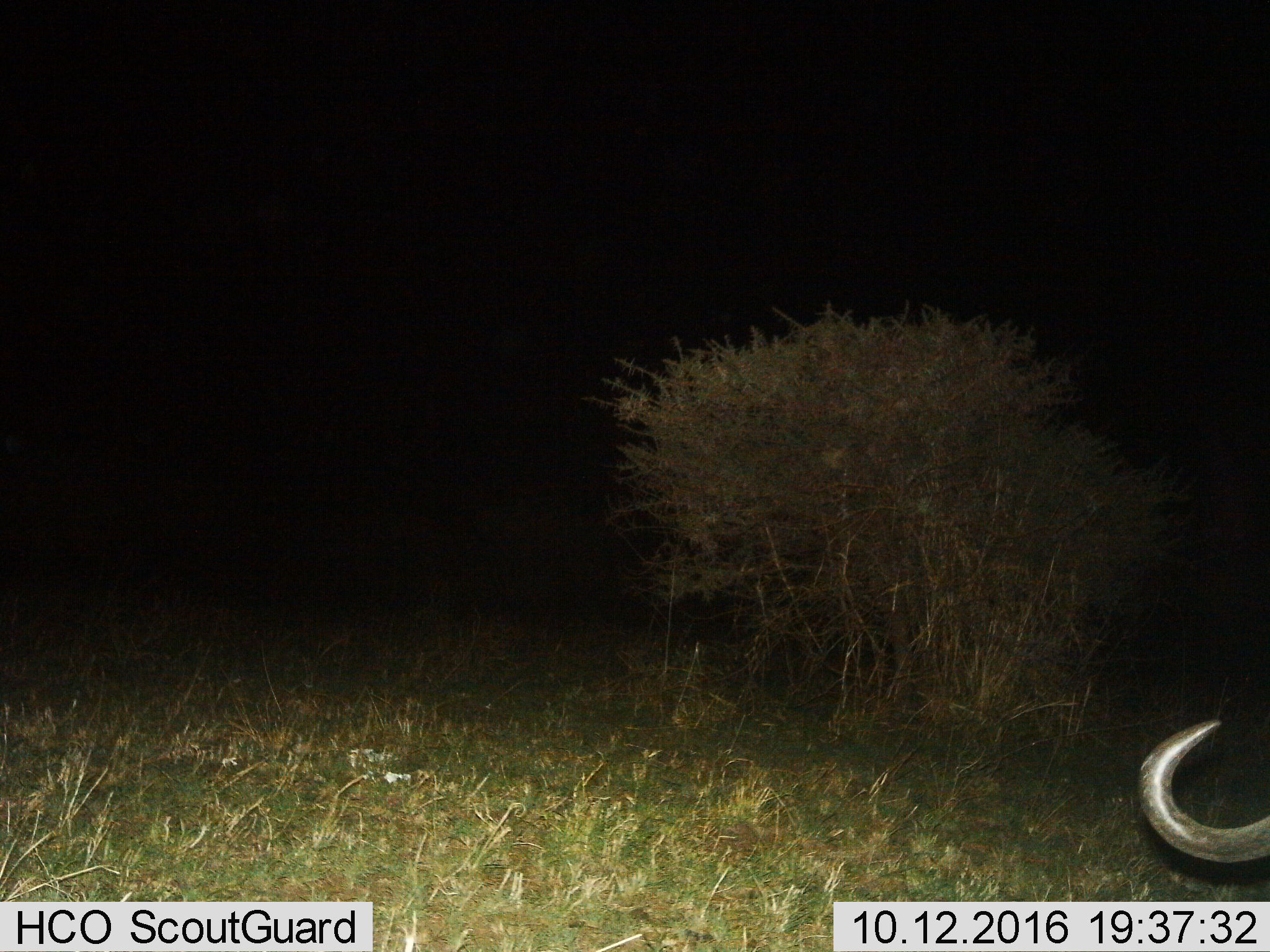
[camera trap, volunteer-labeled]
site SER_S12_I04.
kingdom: Animalia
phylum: Chordata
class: Mammalia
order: Artiodactyla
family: Bovidae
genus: Connochaetes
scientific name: Connochaetes taurinus taurinus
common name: blue wildebeest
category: wildebeestblue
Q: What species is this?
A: Wildebeestblue (blue wildebeest) (Connochaetes taurinus taurinus).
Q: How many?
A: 1.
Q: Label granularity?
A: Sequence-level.